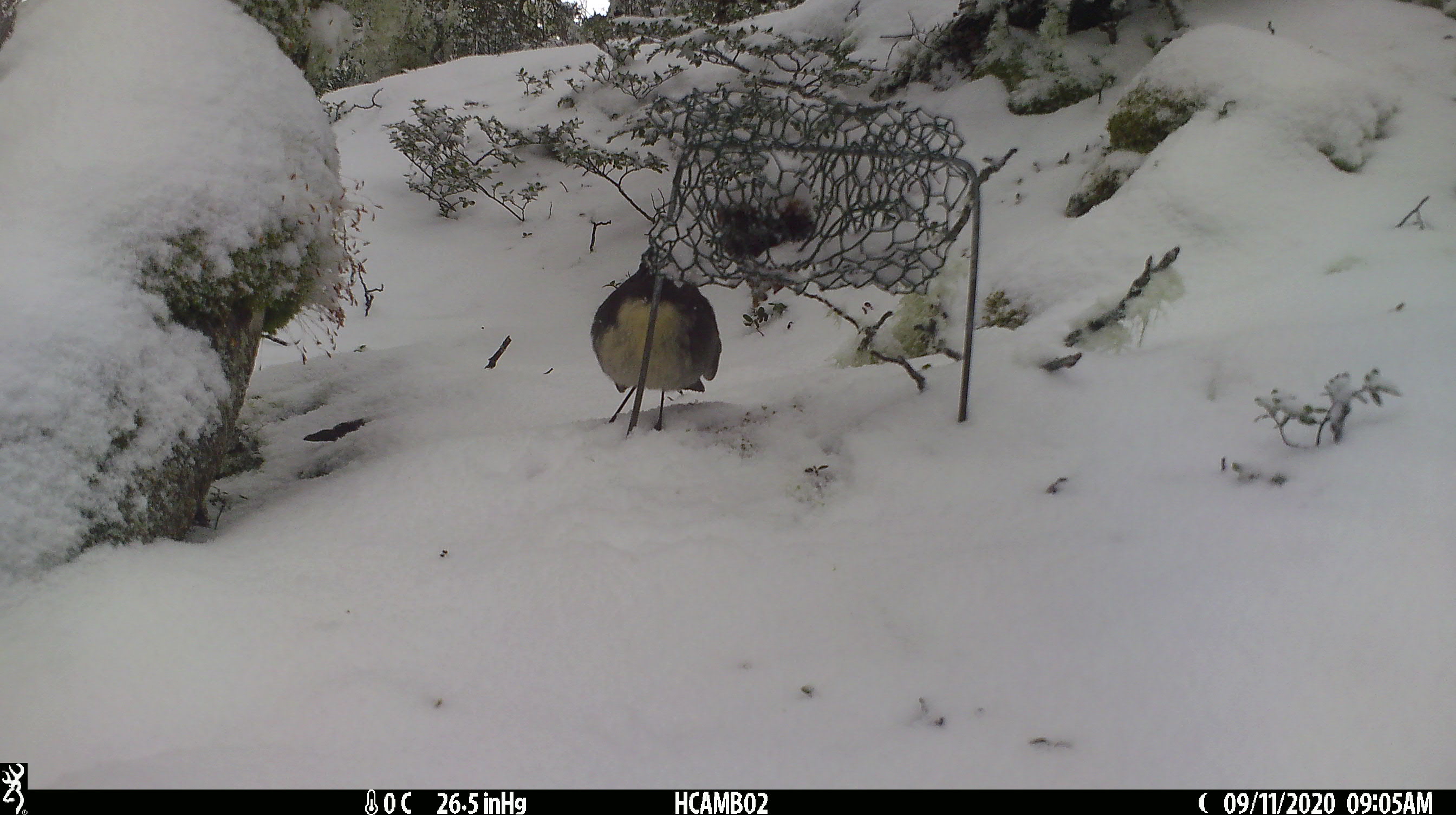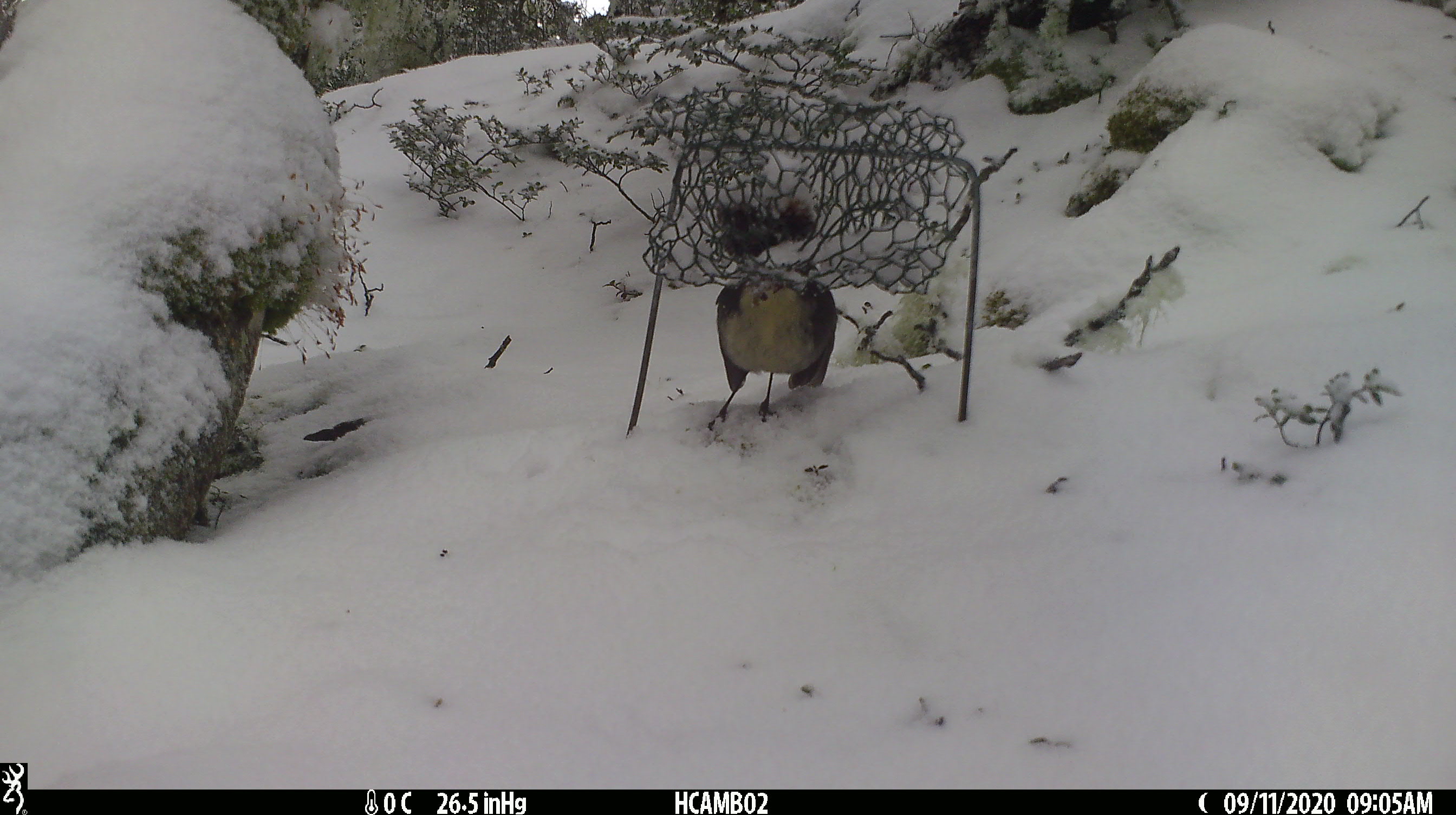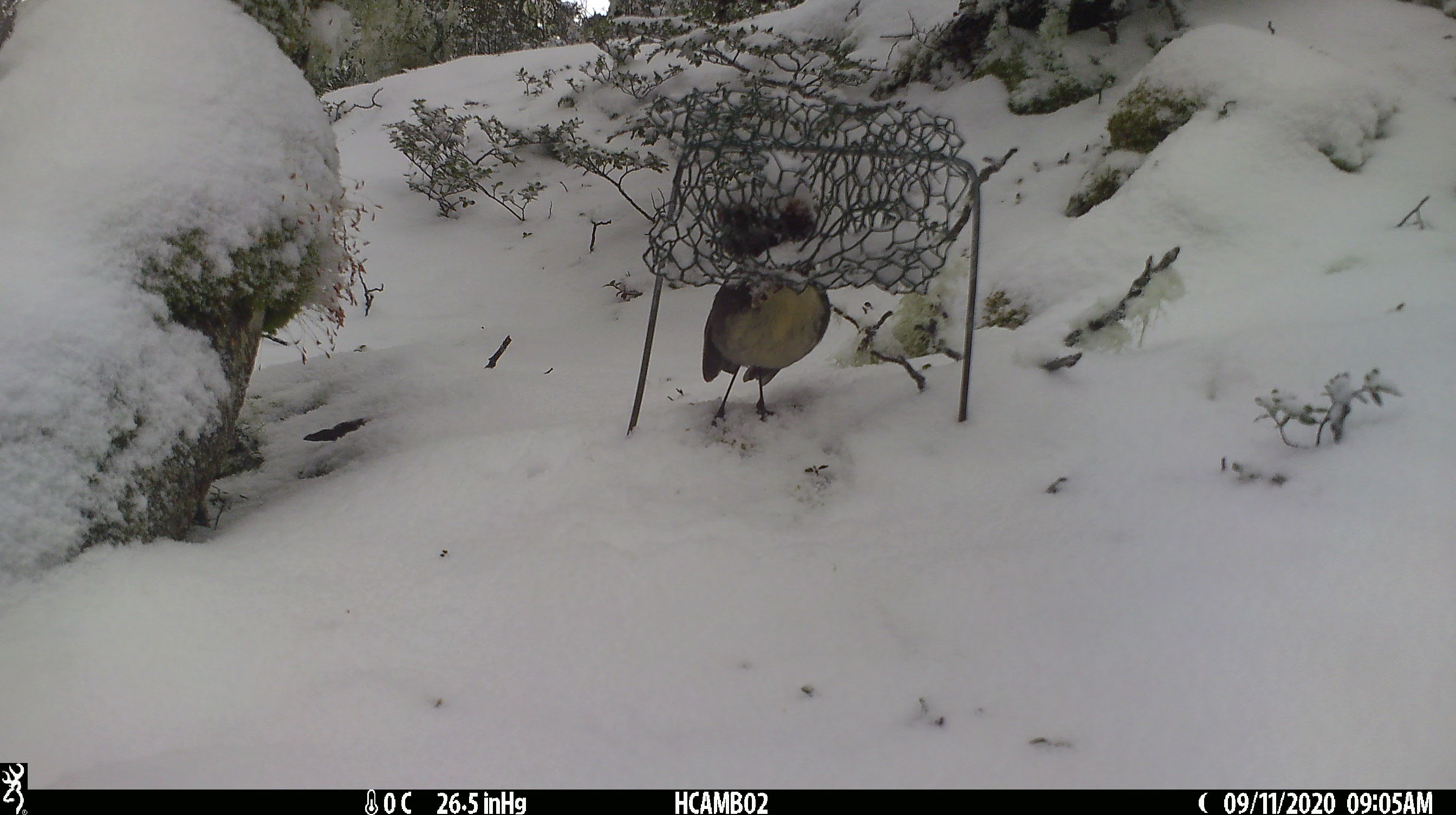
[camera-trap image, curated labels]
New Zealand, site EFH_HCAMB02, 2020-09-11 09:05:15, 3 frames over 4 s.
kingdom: Animalia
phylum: Chordata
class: Aves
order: Passeriformes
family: Petroicidae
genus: Petroica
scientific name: Petroica australis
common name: new zealand robin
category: robin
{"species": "robin (new zealand robin) (Petroica australis)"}